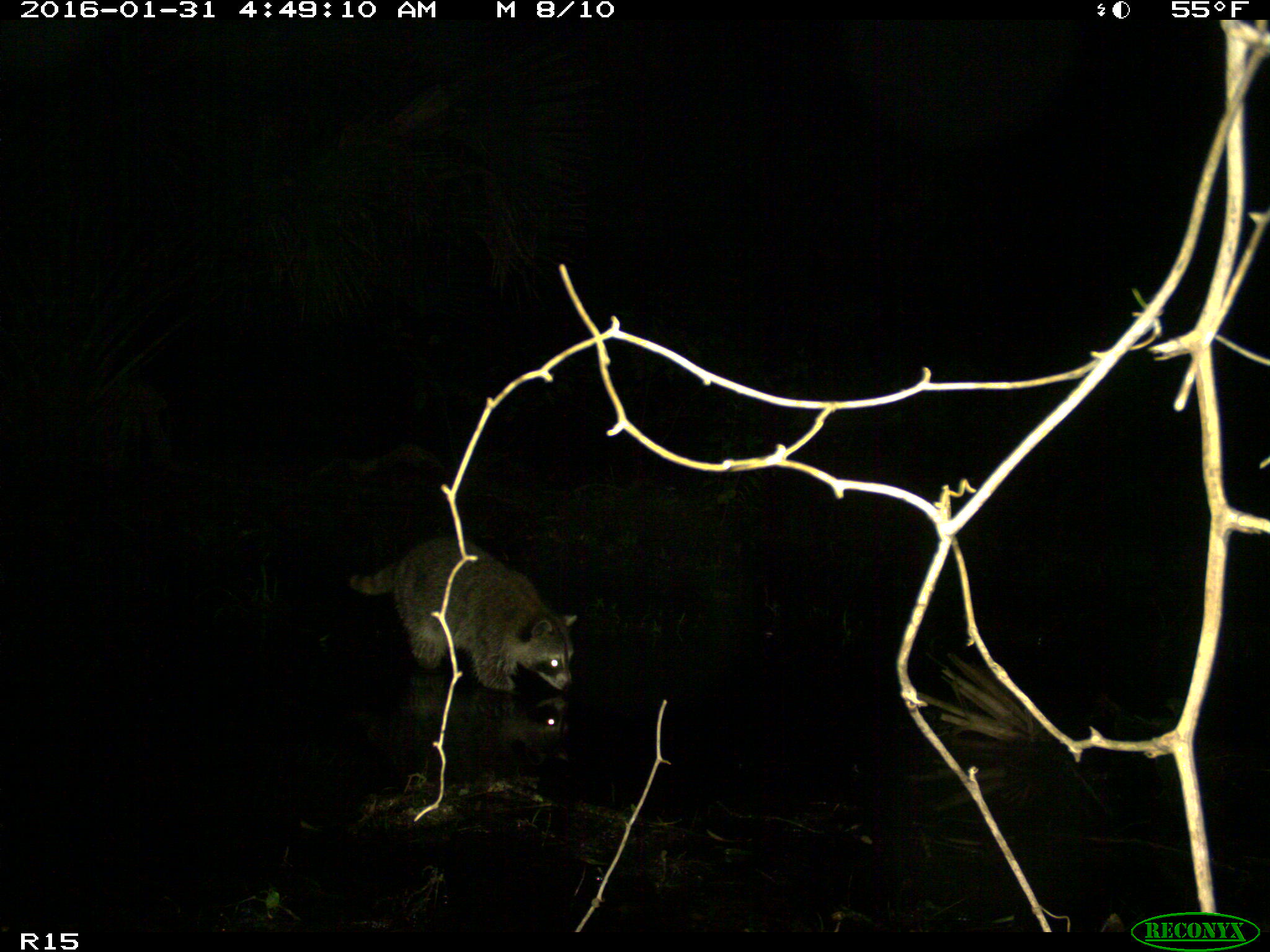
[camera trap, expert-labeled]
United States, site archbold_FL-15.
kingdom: Animalia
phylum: Chordata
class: Mammalia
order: Carnivora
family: Procyonidae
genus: Procyon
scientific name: Procyon lotor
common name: common raccoon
Procyon lotor (common raccoon).